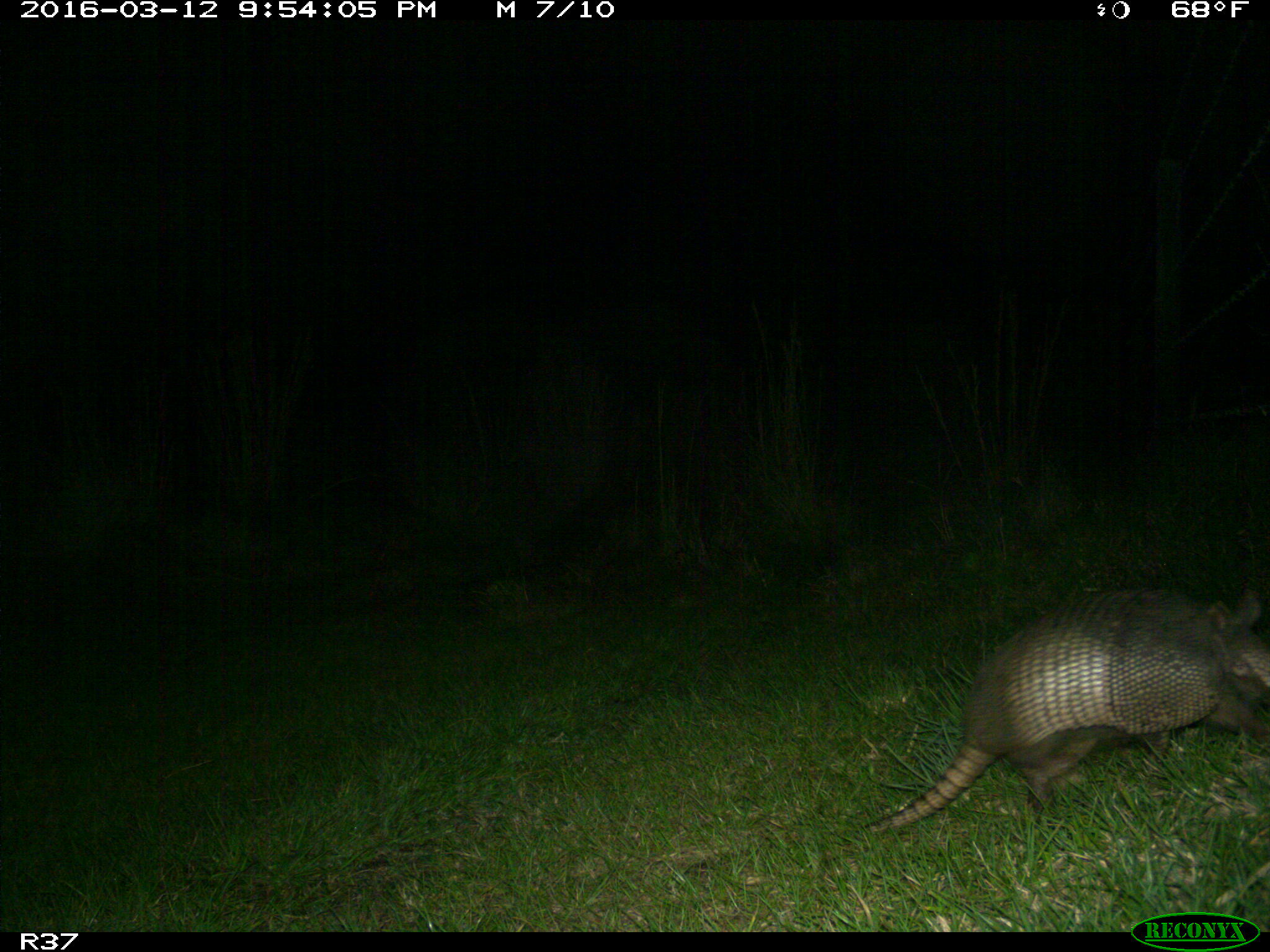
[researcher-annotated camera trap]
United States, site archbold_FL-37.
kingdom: Animalia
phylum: Chordata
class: Mammalia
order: Cingulata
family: Dasypodidae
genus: Dasypus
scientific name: Dasypus novemcinctus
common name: nine-banded armadillo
Dasypus novemcinctus (nine-banded armadillo).